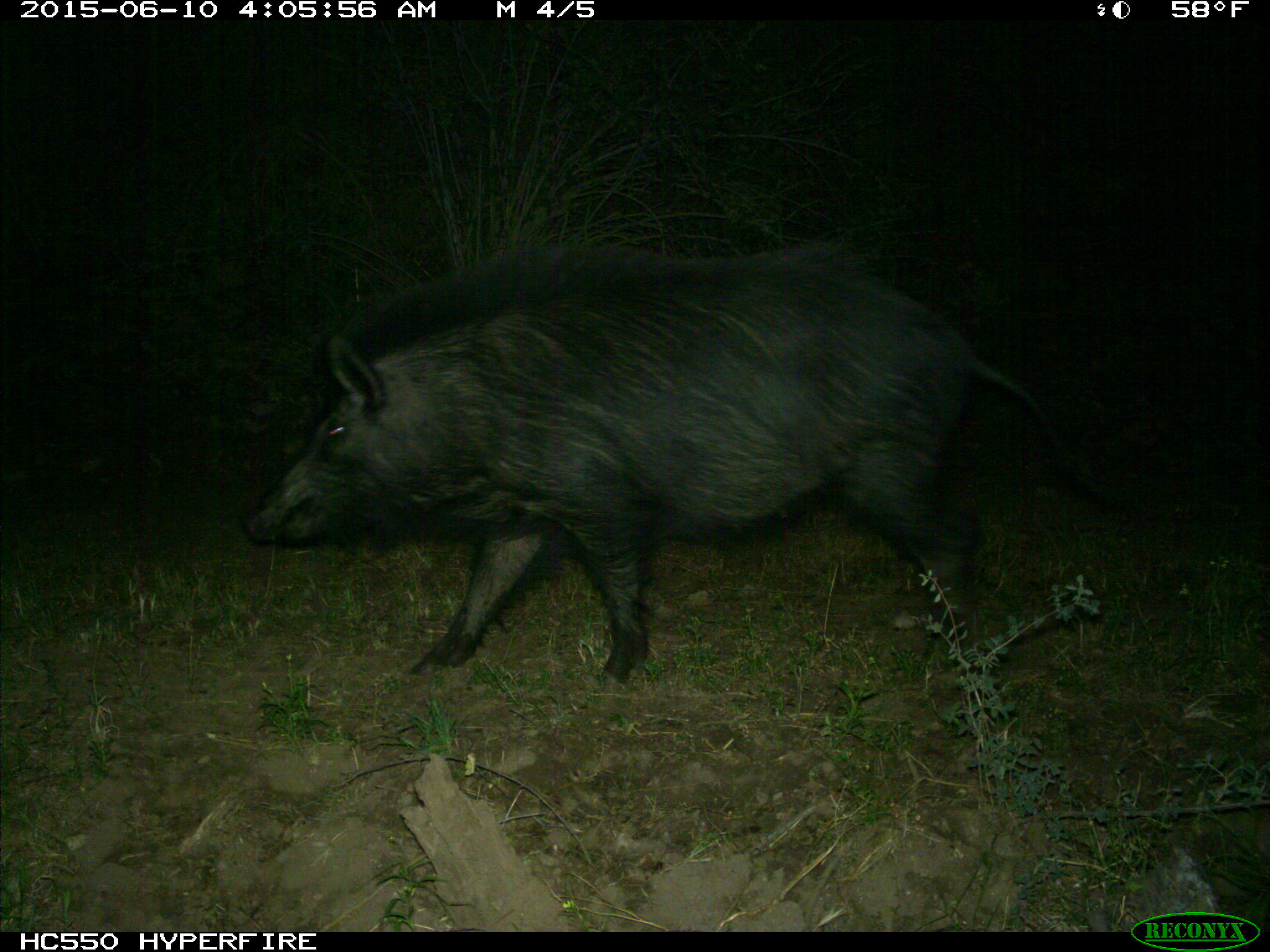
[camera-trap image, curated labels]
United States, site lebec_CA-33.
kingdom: Animalia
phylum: Chordata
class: Mammalia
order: Artiodactyla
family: Suidae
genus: Sus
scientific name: Sus scrofa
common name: wild boar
Sus scrofa (wild boar).